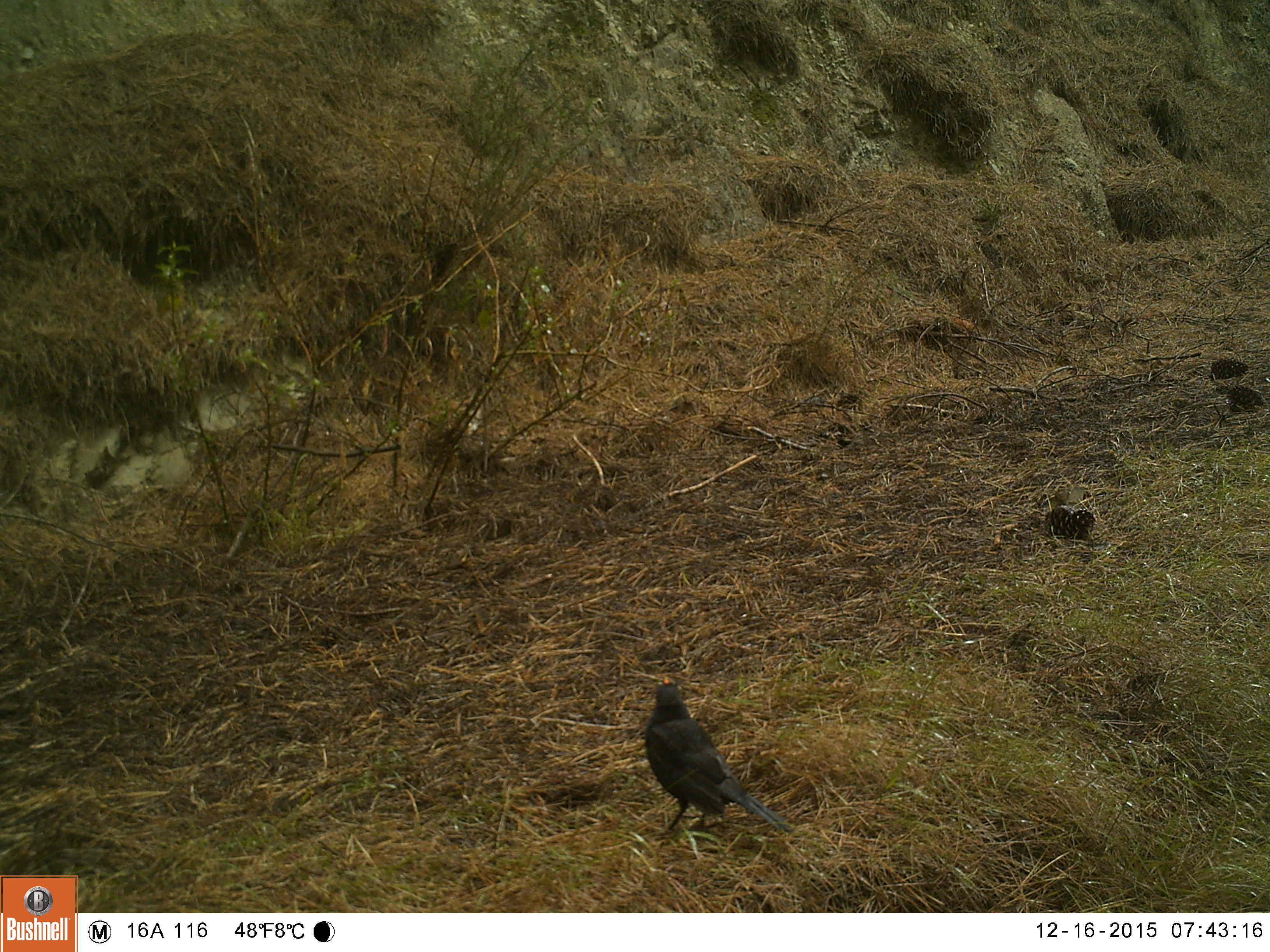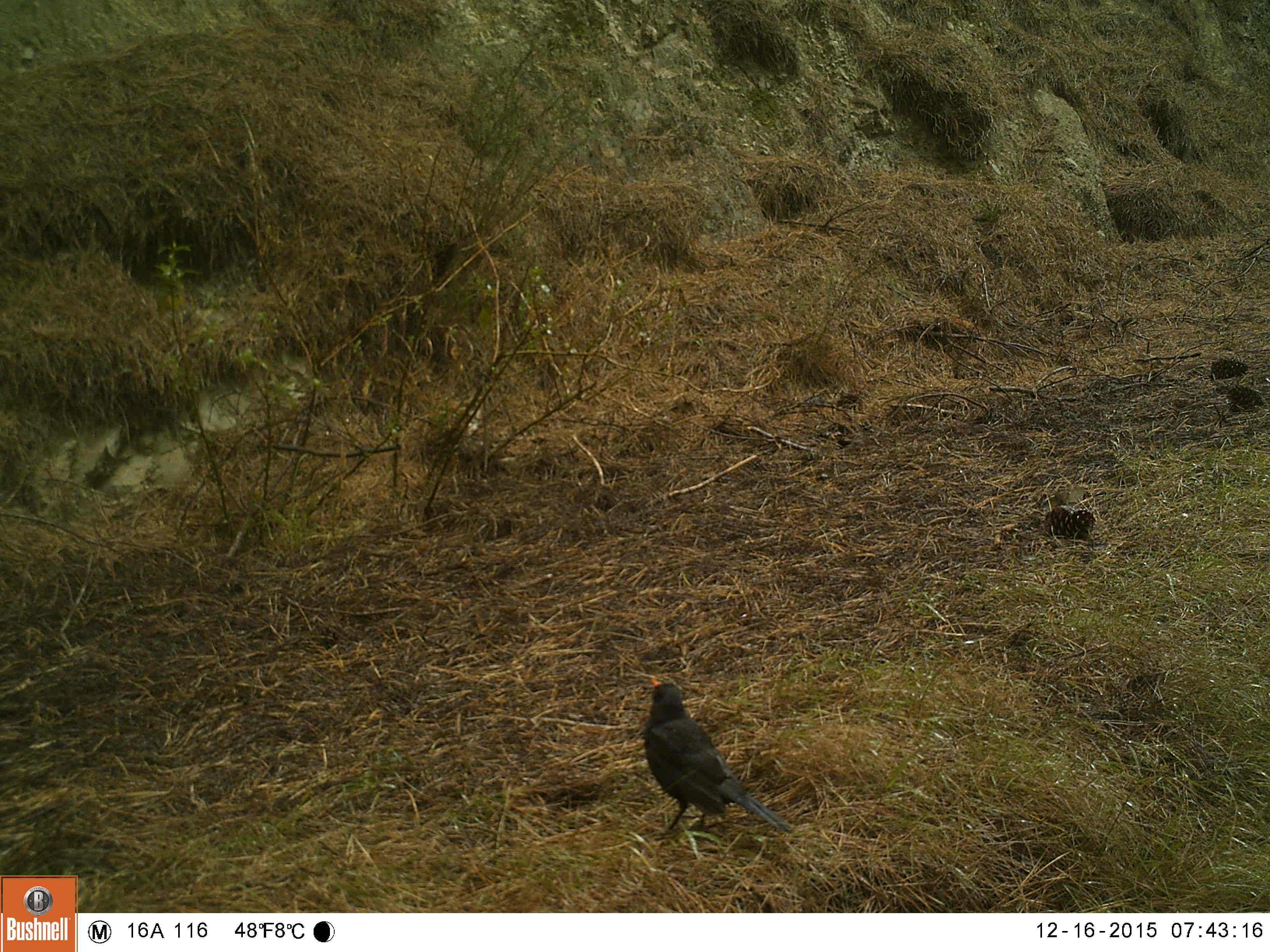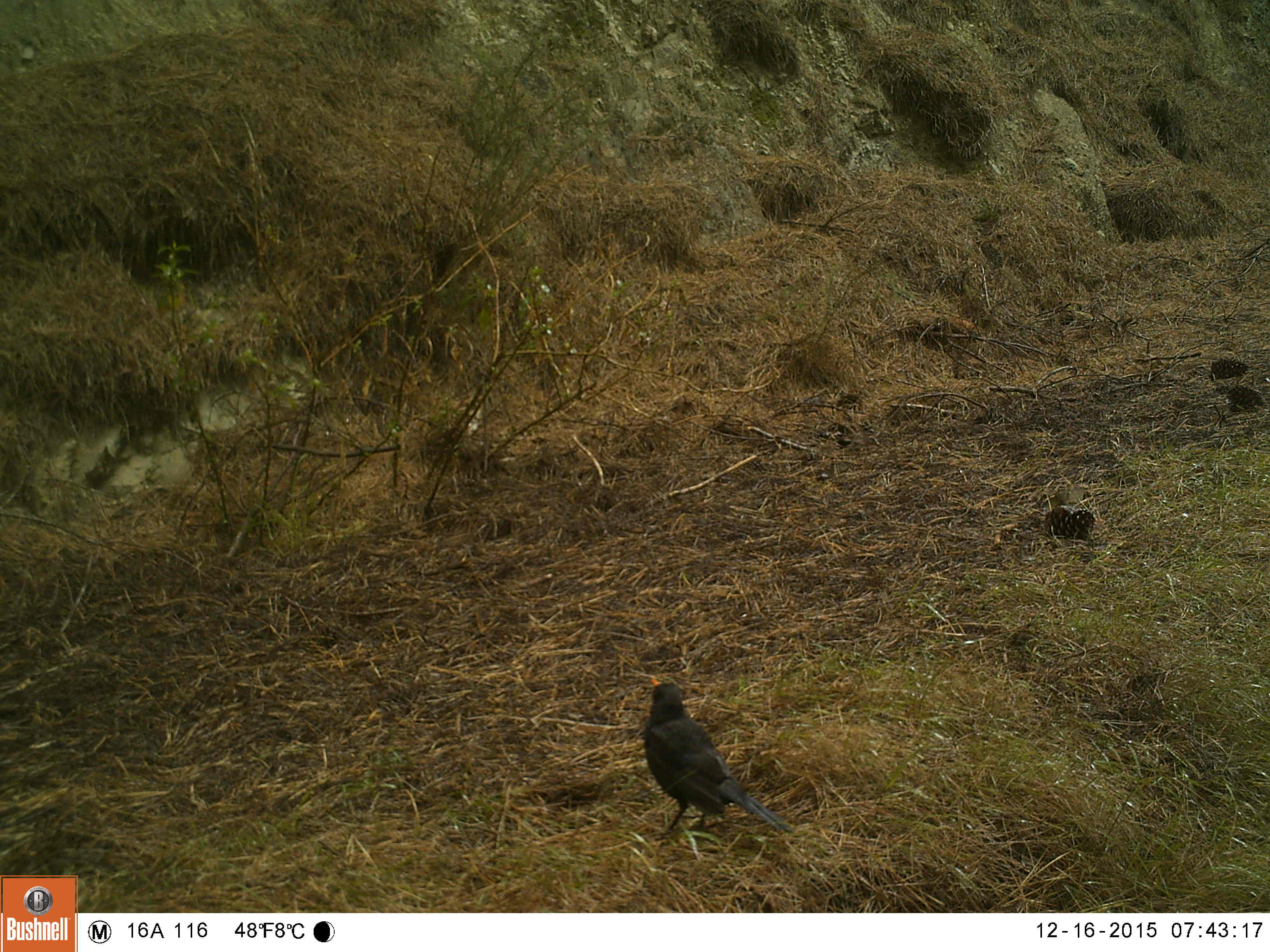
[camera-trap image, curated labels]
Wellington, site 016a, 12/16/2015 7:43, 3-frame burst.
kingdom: Animalia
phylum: Chordata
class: Aves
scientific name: Aves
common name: bird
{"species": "bird (Aves)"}